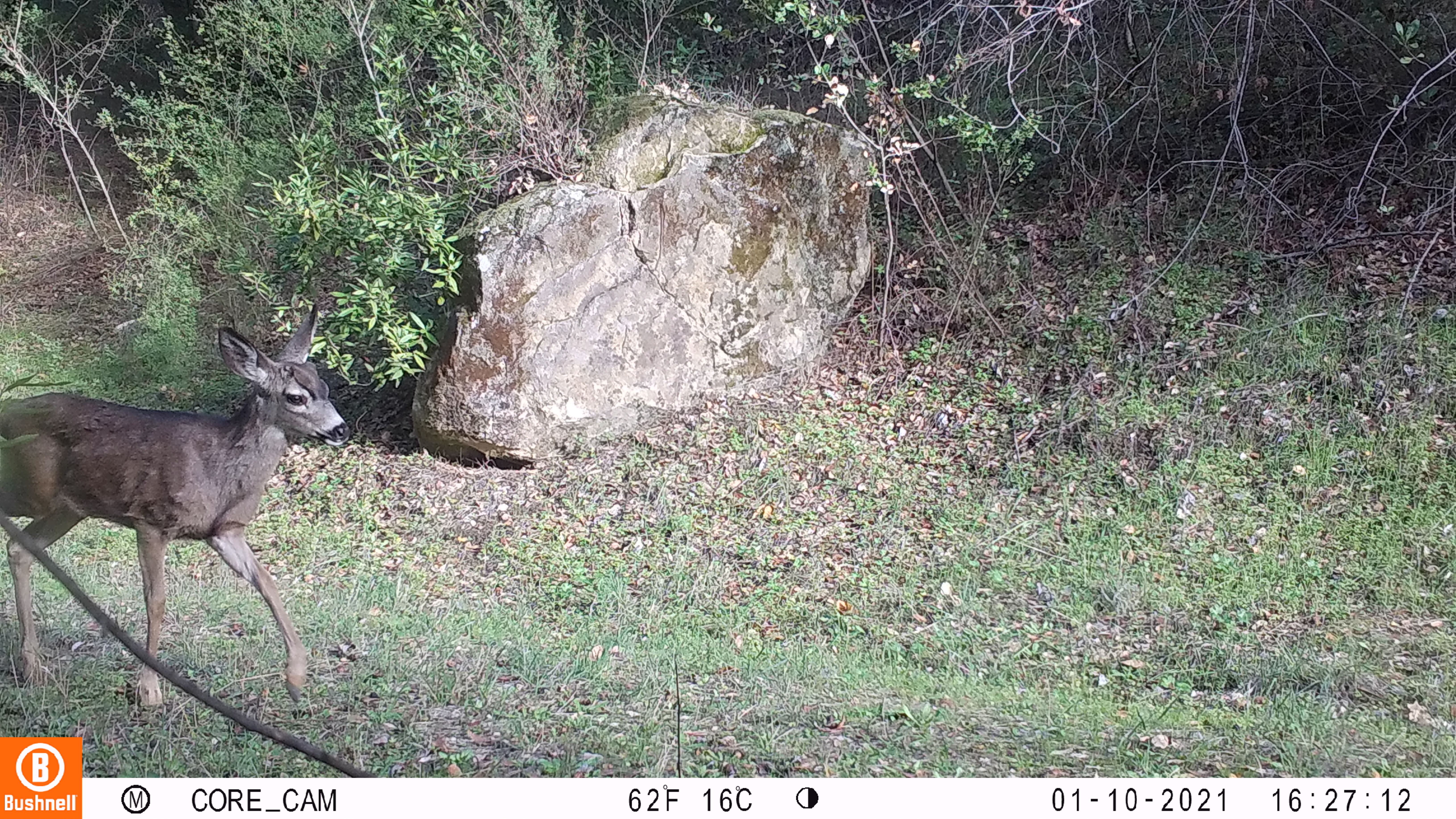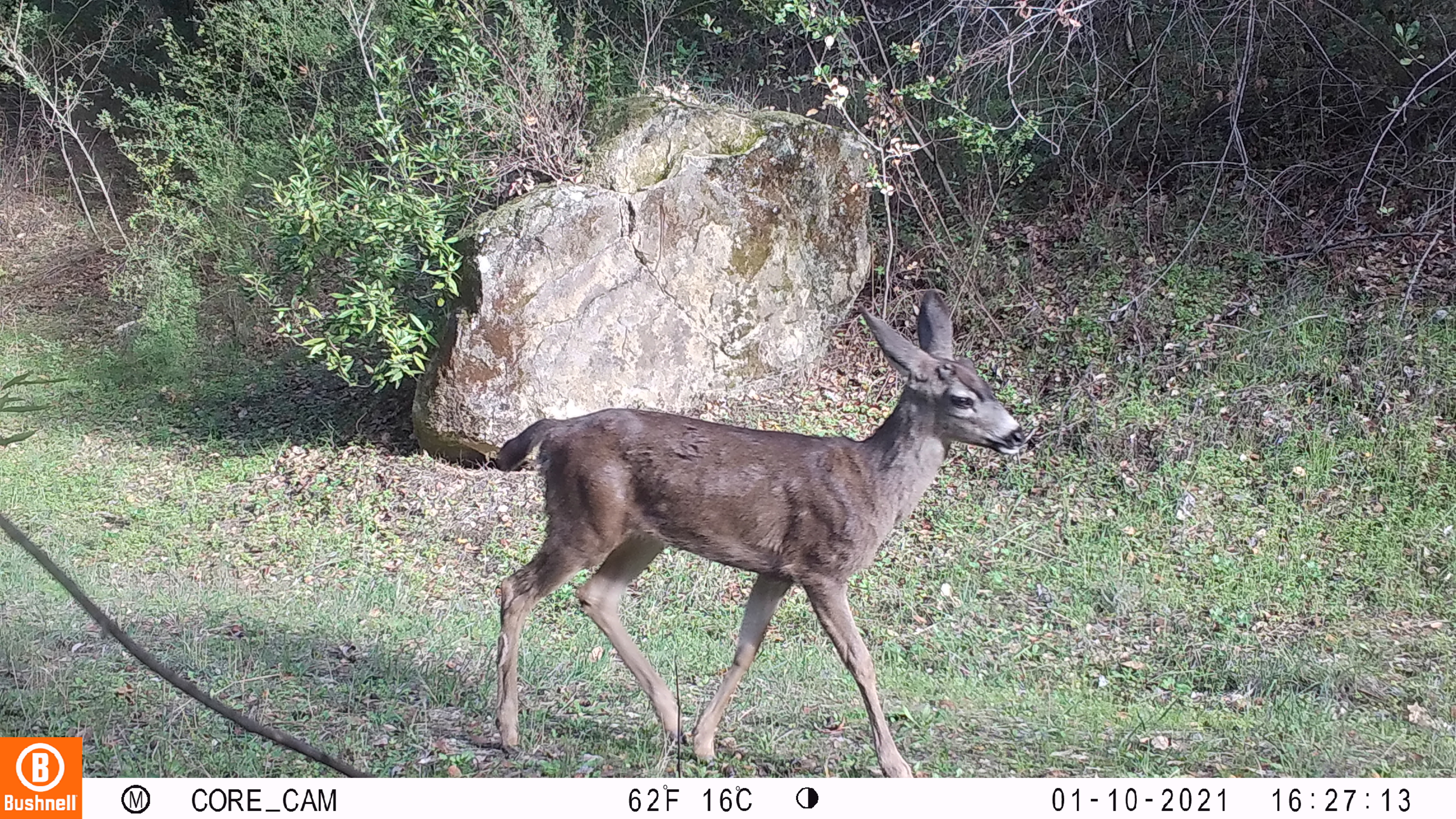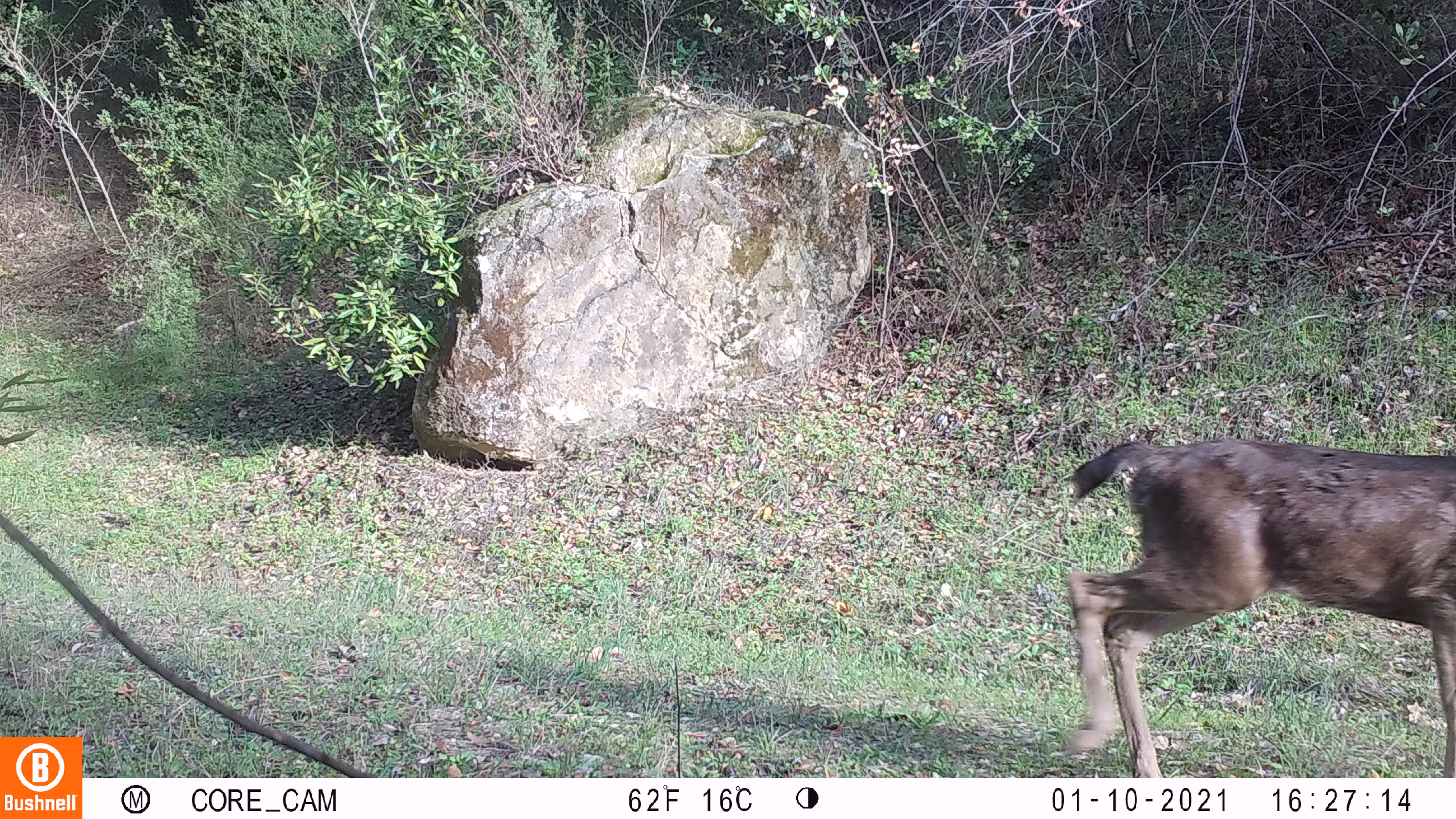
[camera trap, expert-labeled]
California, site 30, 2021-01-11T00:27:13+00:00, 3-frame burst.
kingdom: Animalia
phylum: Chordata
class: Mammalia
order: Artiodactyla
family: Cervidae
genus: Odocoileus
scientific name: Odocoileus hemionus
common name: mule deer